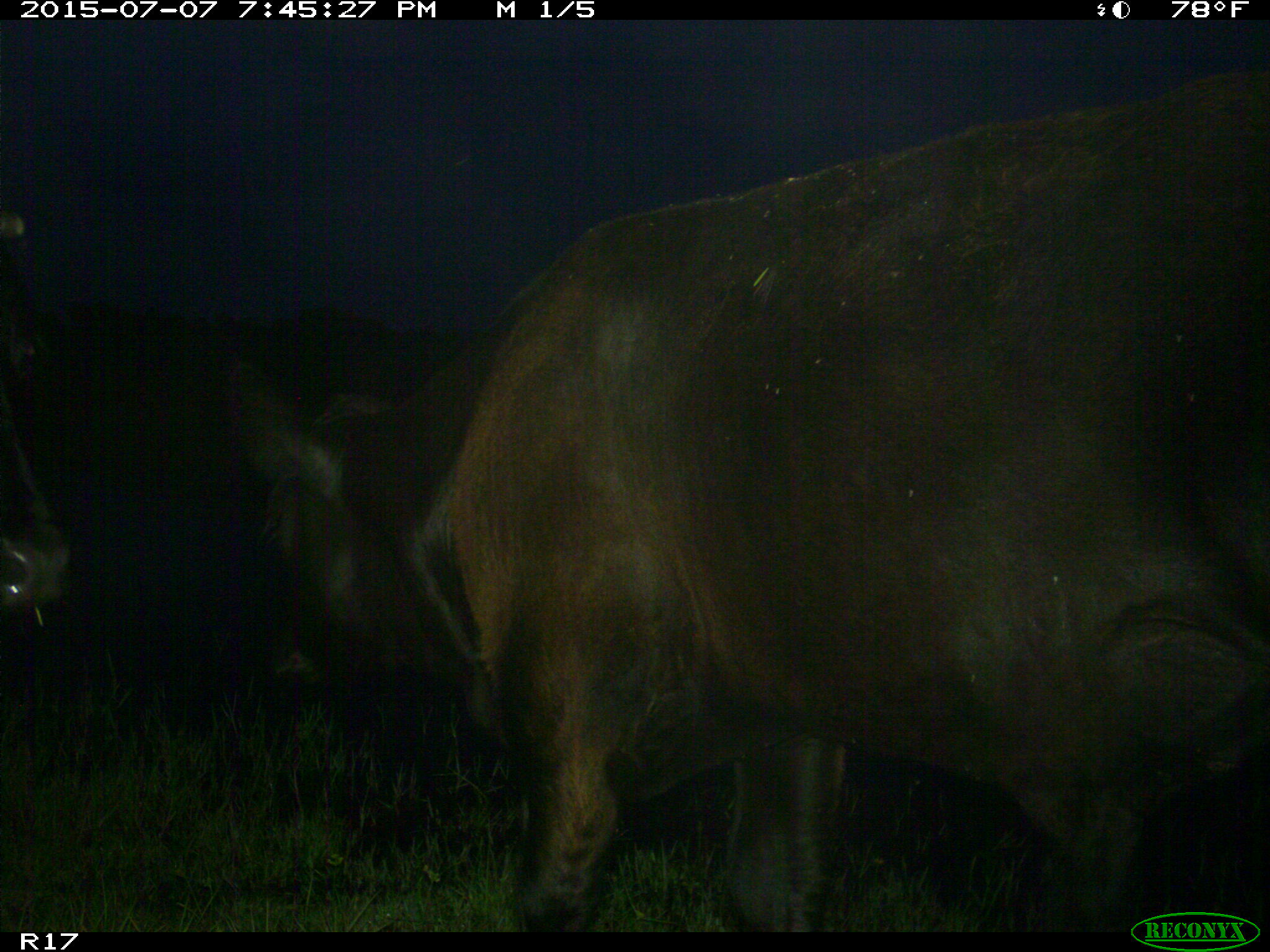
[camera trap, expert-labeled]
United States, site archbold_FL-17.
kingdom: Animalia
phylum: Chordata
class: Mammalia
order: Artiodactyla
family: Bovidae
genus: Bos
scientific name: Bos taurus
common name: domestic cow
Bos taurus (domestic cow).